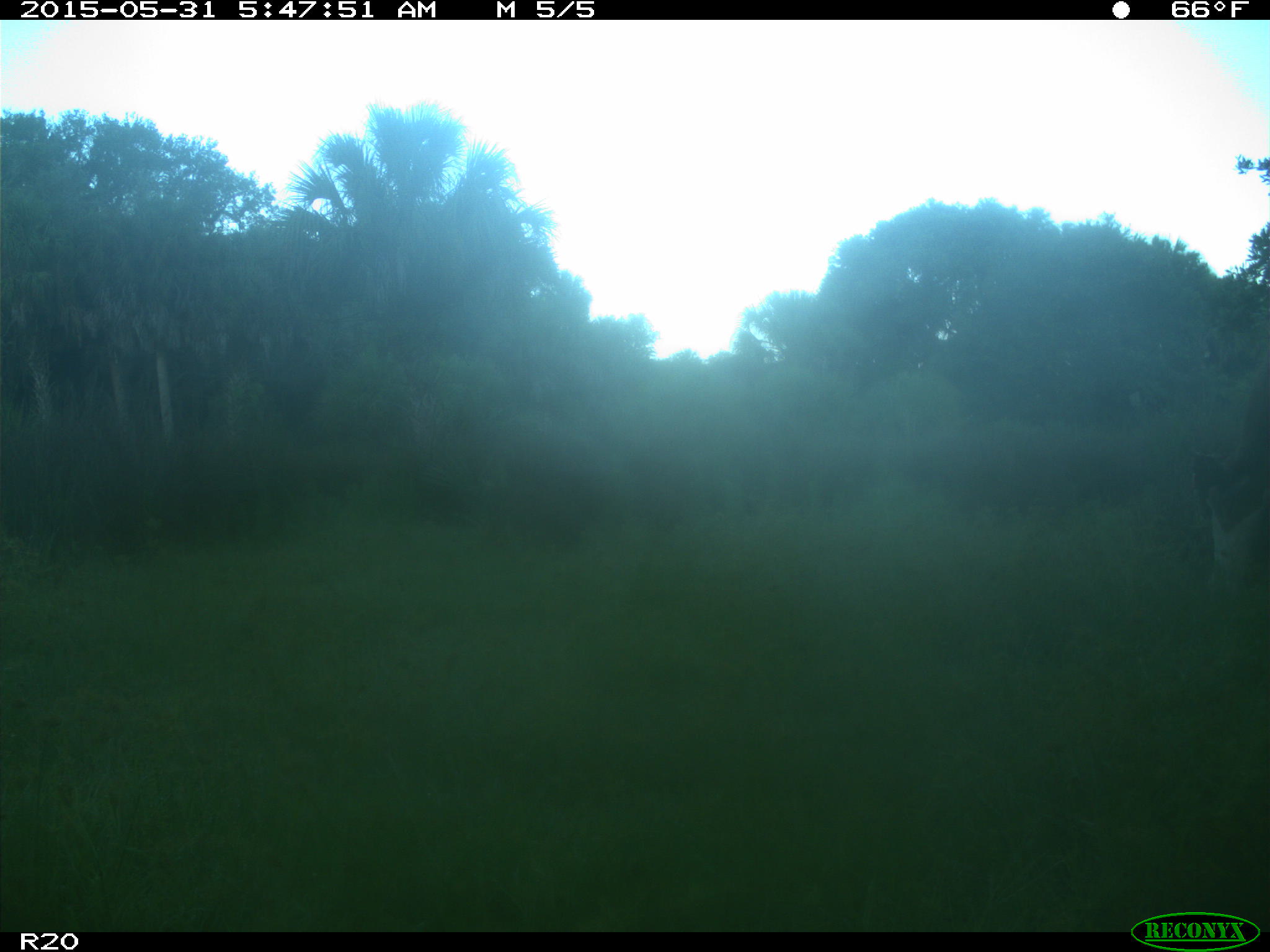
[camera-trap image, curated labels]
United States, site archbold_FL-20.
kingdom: Animalia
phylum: Chordata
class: Mammalia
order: Artiodactyla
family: Bovidae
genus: Bos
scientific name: Bos taurus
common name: domestic cow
Bos taurus (domestic cow).